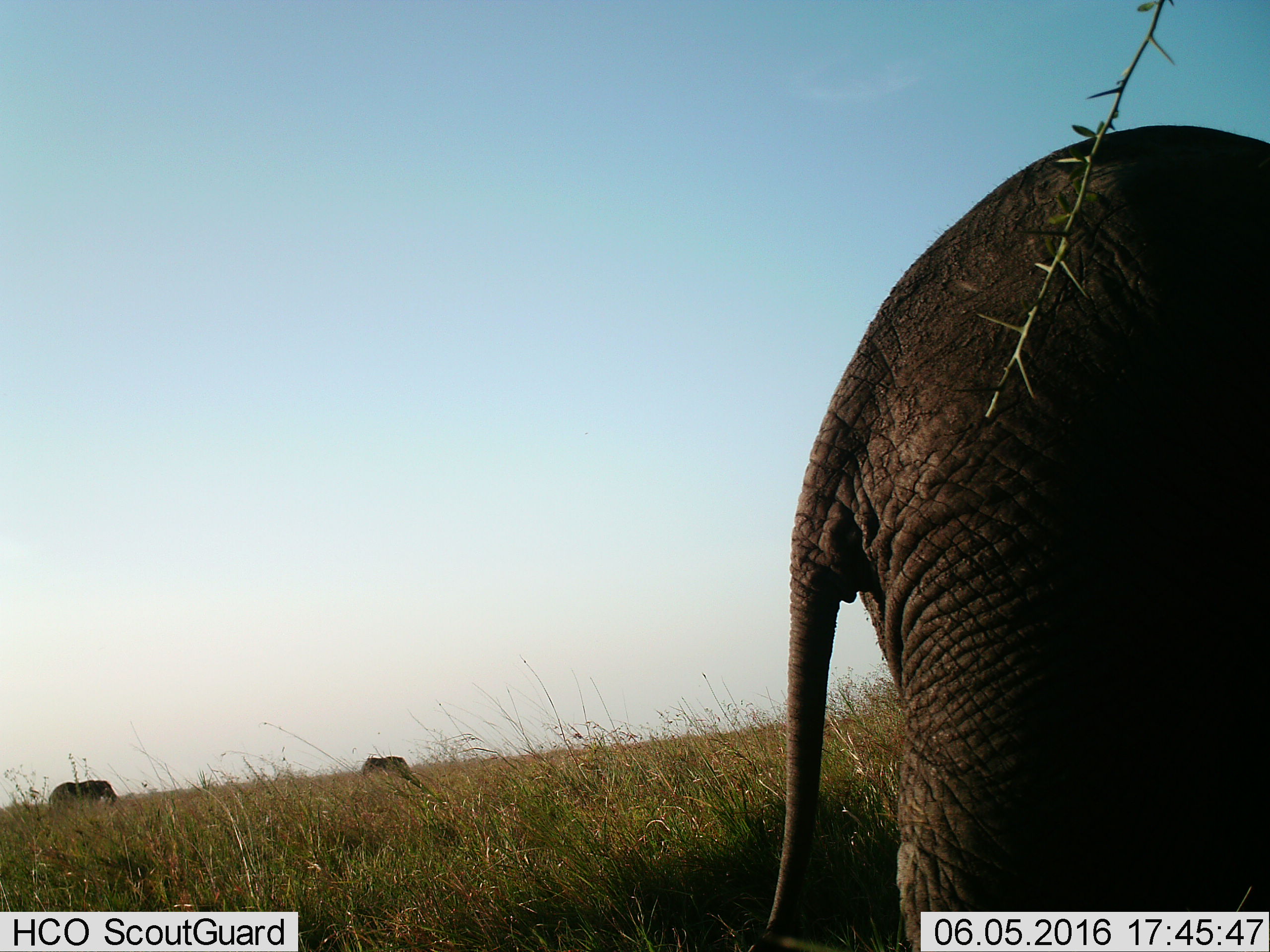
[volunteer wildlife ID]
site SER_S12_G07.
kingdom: Animalia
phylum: Chordata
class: Mammalia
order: Proboscidea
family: Elephantidae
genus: Loxodonta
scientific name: Loxodonta africana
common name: african bush elephant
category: elephant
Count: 3.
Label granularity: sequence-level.